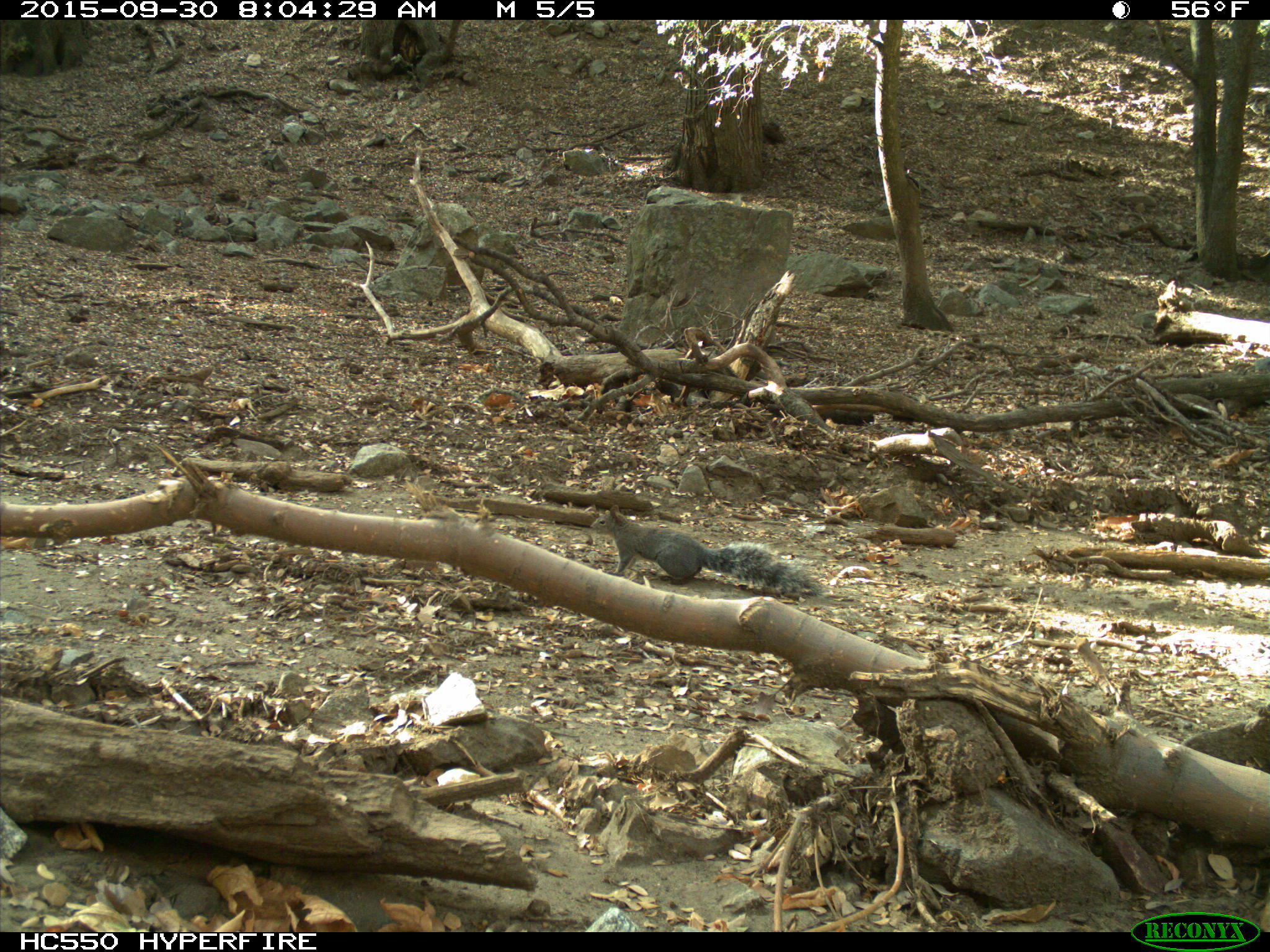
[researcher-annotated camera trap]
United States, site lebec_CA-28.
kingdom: Animalia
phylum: Chordata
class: Mammalia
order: Rodentia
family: Sciuridae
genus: Sciurus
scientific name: Sciurus carolinensis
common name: eastern gray squirrel